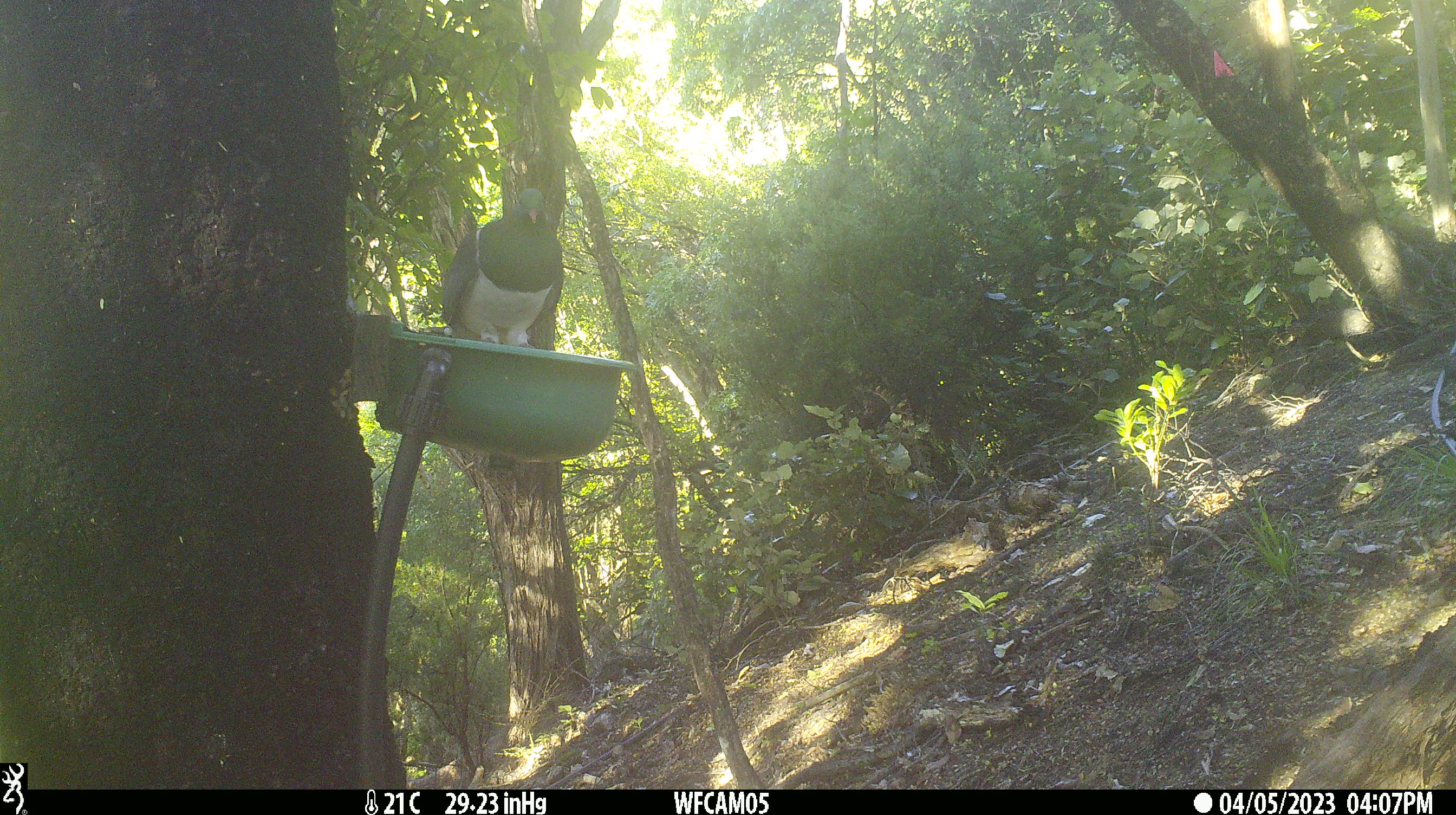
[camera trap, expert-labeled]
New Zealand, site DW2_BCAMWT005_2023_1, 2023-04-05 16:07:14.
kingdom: Animalia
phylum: Chordata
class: Aves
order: Columbiformes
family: Columbidae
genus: Hemiphaga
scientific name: Hemiphaga novaeseelandiae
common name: new zealand pigeon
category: kereru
Kereru (new zealand pigeon) (Hemiphaga novaeseelandiae).